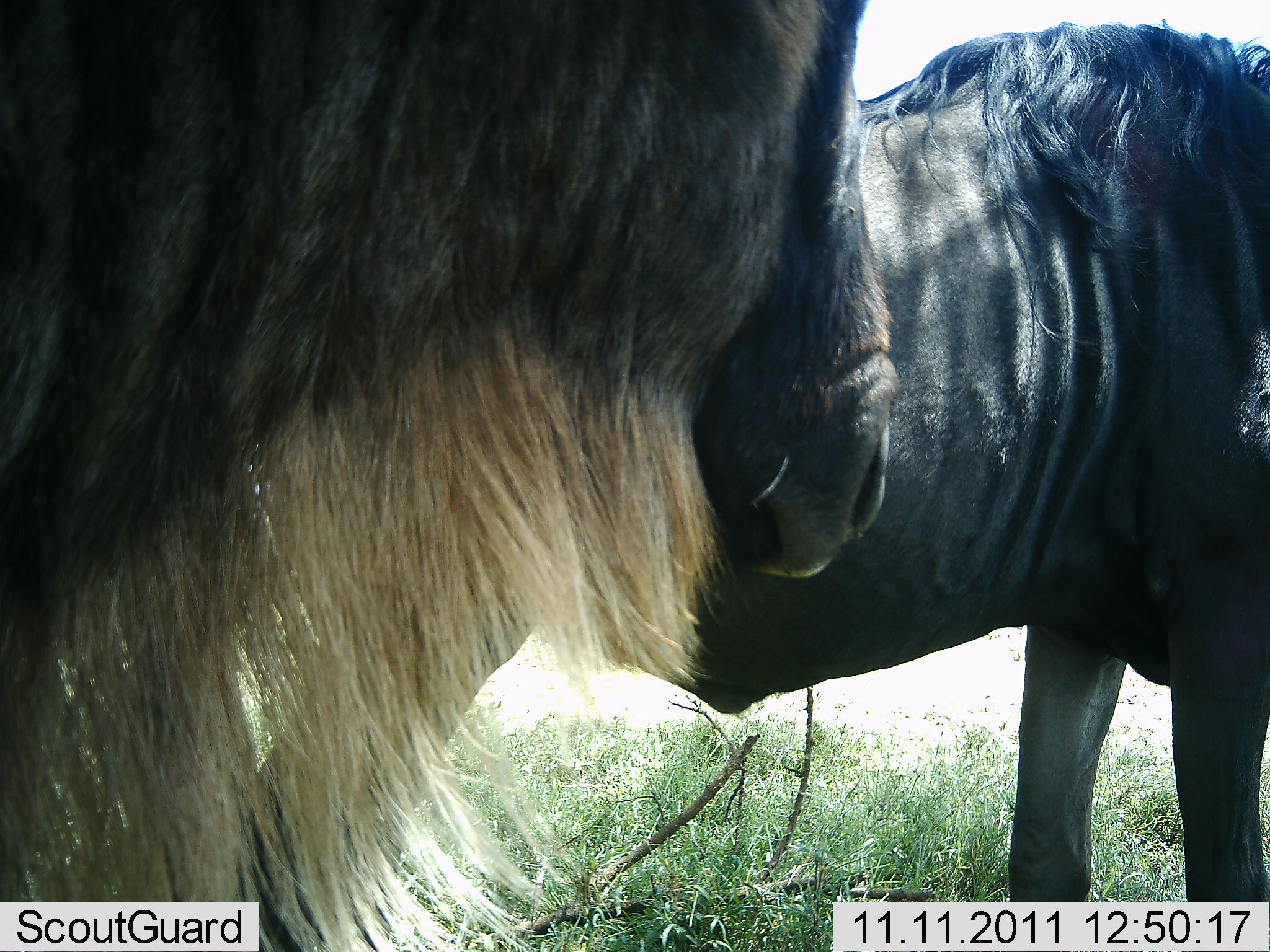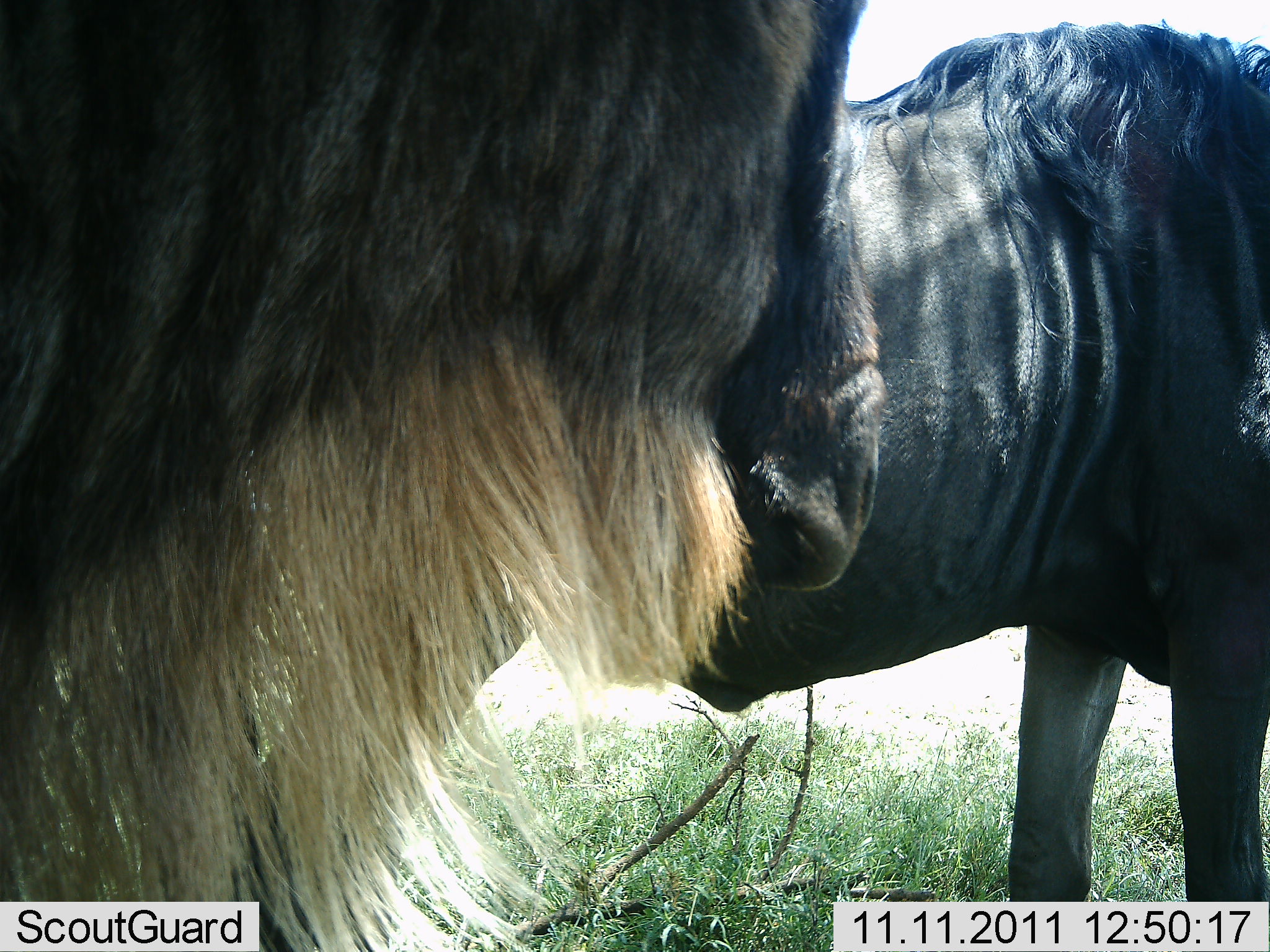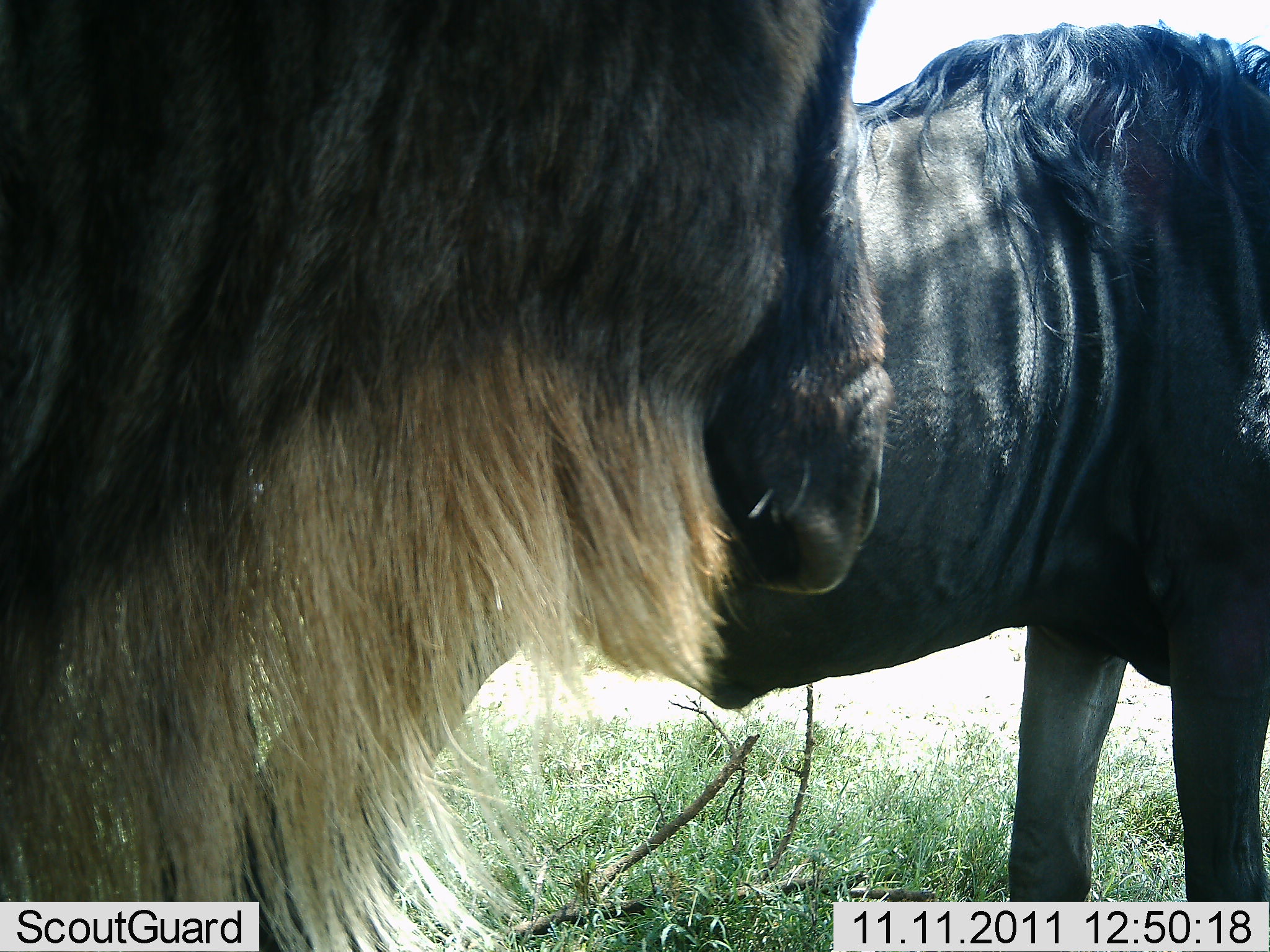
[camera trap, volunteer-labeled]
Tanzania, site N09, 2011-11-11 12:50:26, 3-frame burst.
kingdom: Animalia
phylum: Chordata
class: Mammalia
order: Artiodactyla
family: Bovidae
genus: Connochaetes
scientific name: Connochaetes taurinus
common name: blue wildebeest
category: wildebeest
Wildebeest (blue wildebeest) (Connochaetes taurinus), count 2. Behavior (volunteer vote fractions): standing 85%, resting 0%, moving 0%, interacting 0%. Young present (vote fraction): 0%. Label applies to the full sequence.